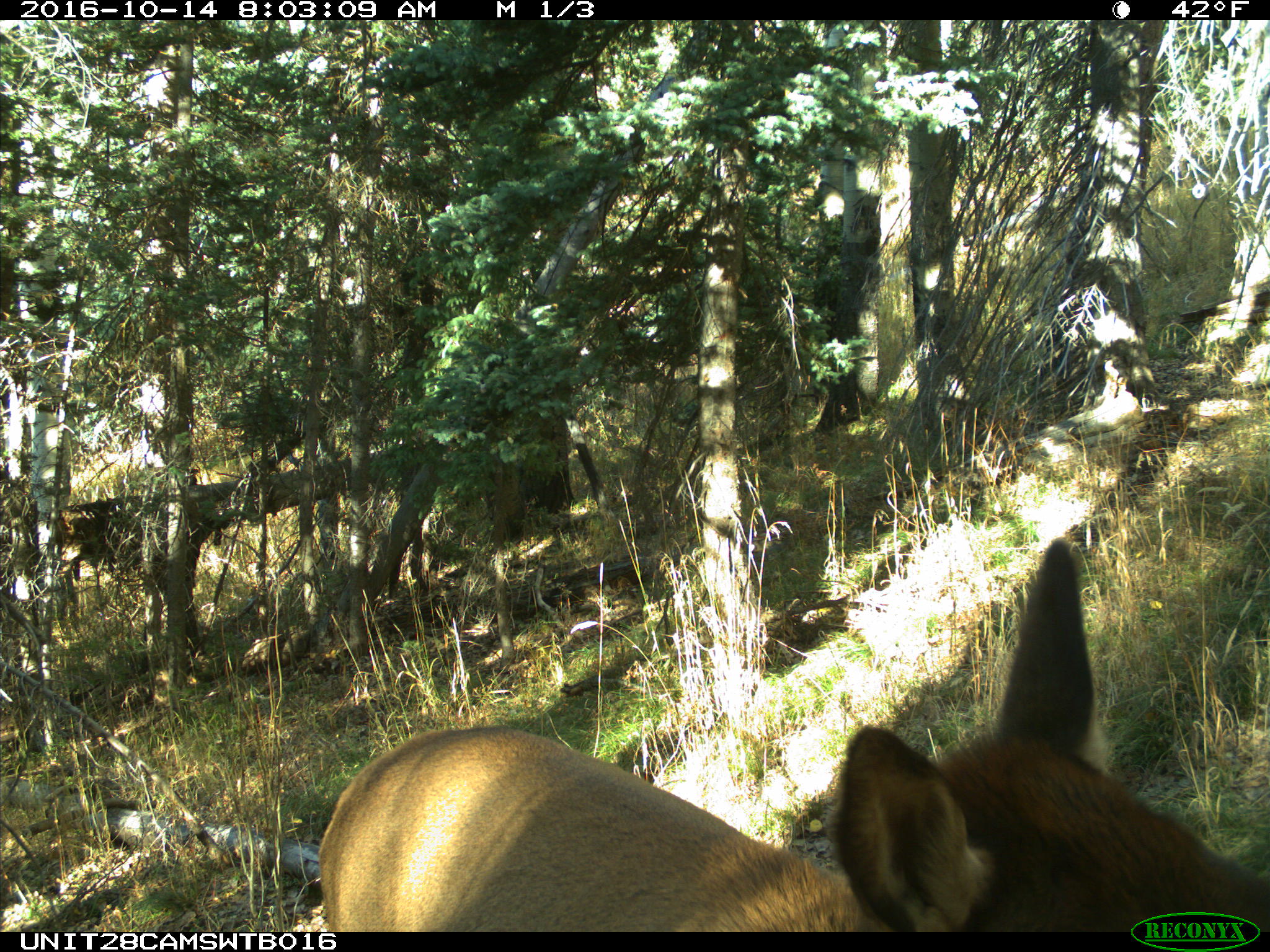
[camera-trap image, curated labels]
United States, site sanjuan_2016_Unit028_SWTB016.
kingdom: Animalia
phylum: Chordata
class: Mammalia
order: Artiodactyla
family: Cervidae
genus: Cervus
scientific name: Cervus elaphus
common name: red deer